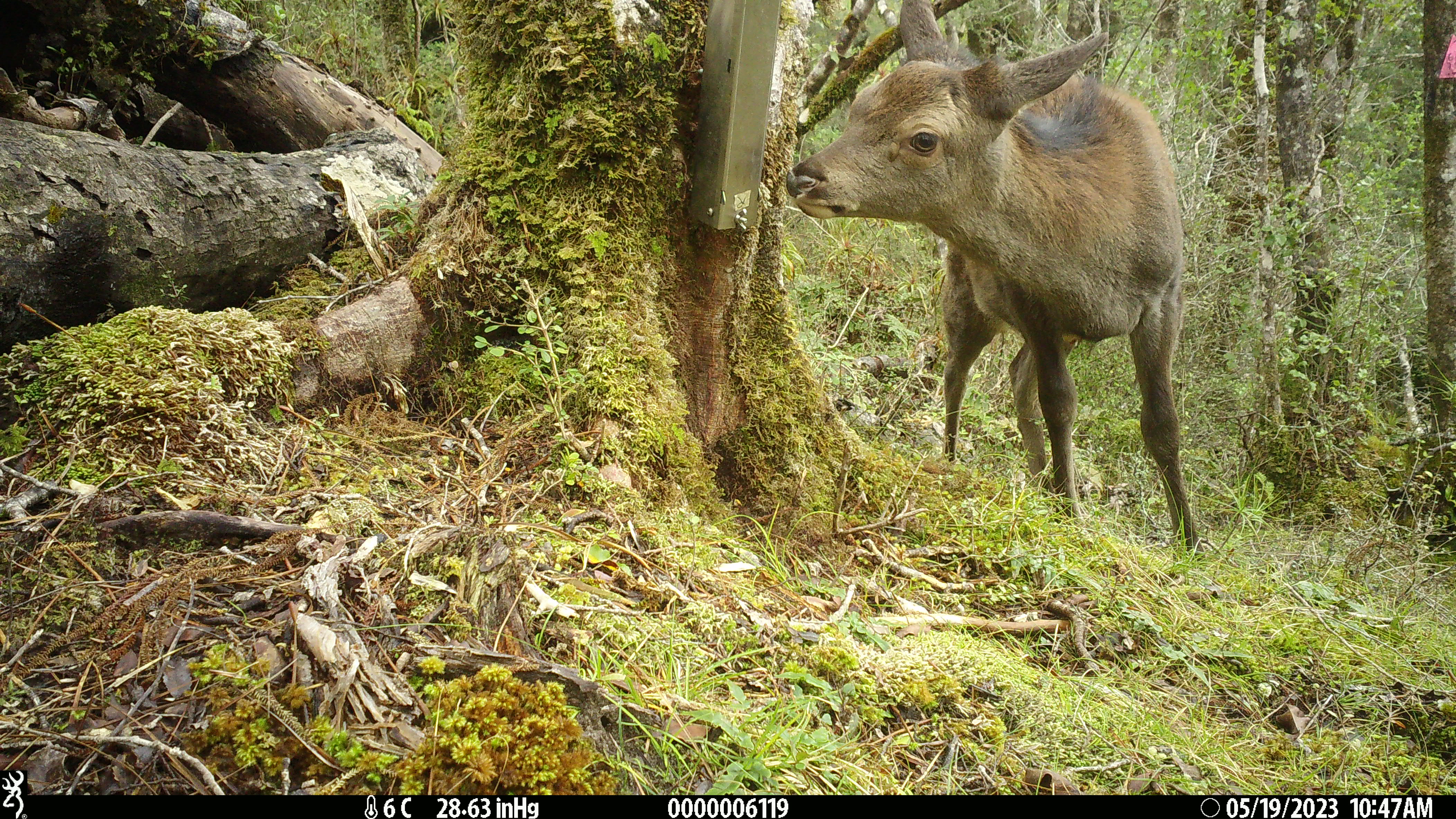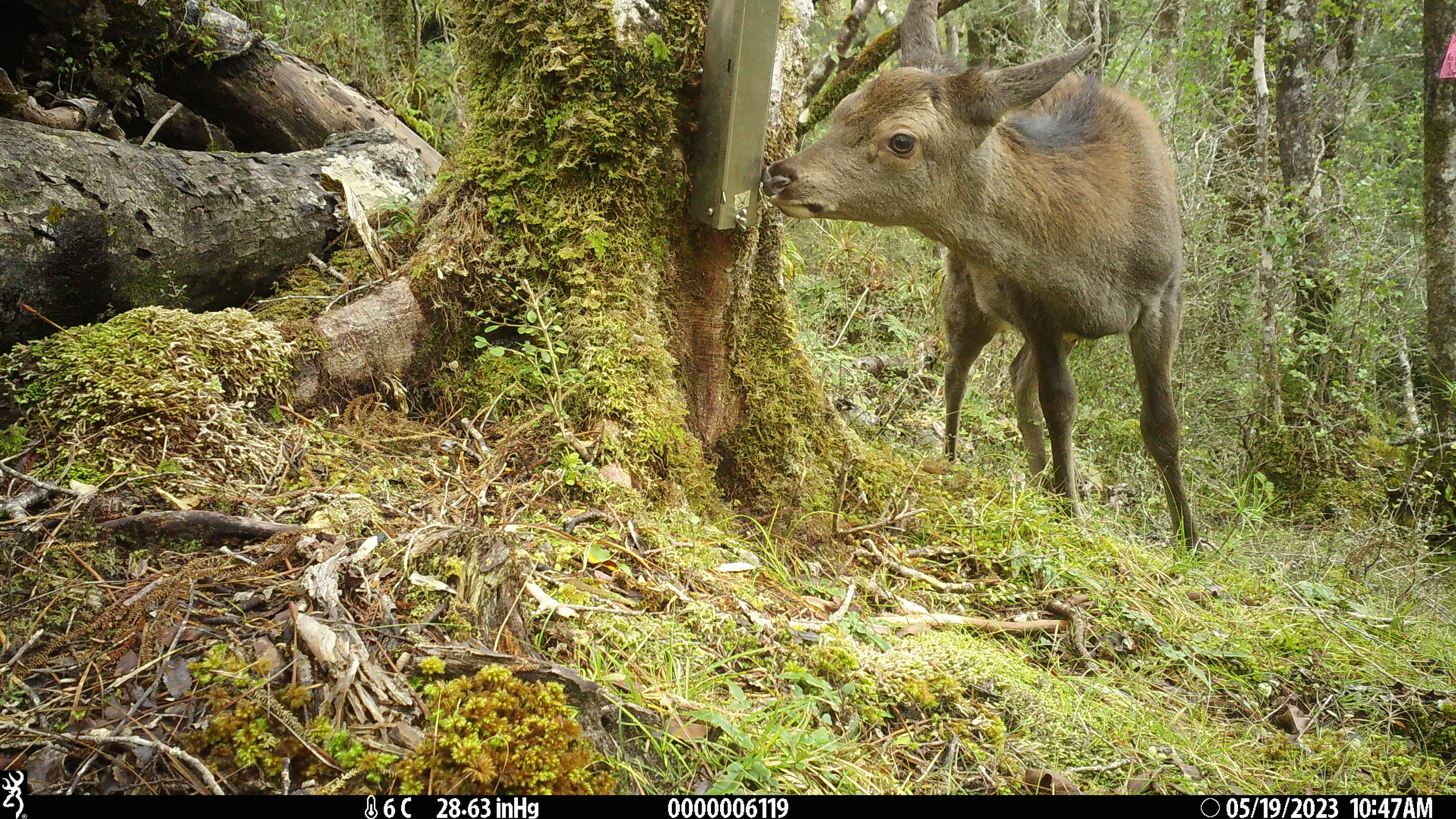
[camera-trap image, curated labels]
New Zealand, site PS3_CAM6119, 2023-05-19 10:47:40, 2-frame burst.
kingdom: Animalia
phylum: Chordata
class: Mammalia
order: Artiodactyla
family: Cervidae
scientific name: Cervidae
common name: deer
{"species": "deer (Cervidae)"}